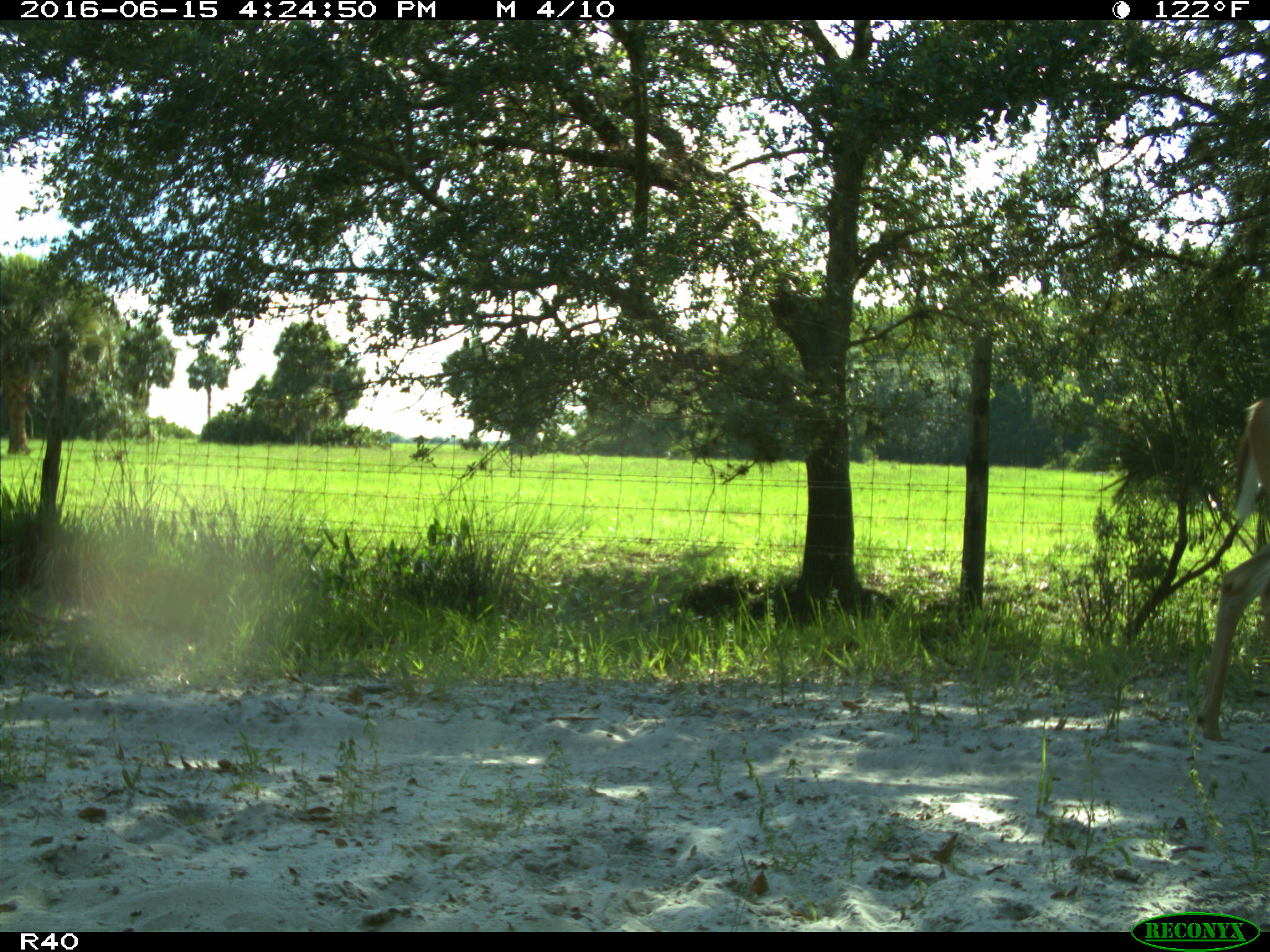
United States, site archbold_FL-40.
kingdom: Animalia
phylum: Chordata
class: Mammalia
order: Artiodactyla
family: Cervidae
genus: Odocoileus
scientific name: Odocoileus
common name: deer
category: unidentified deer